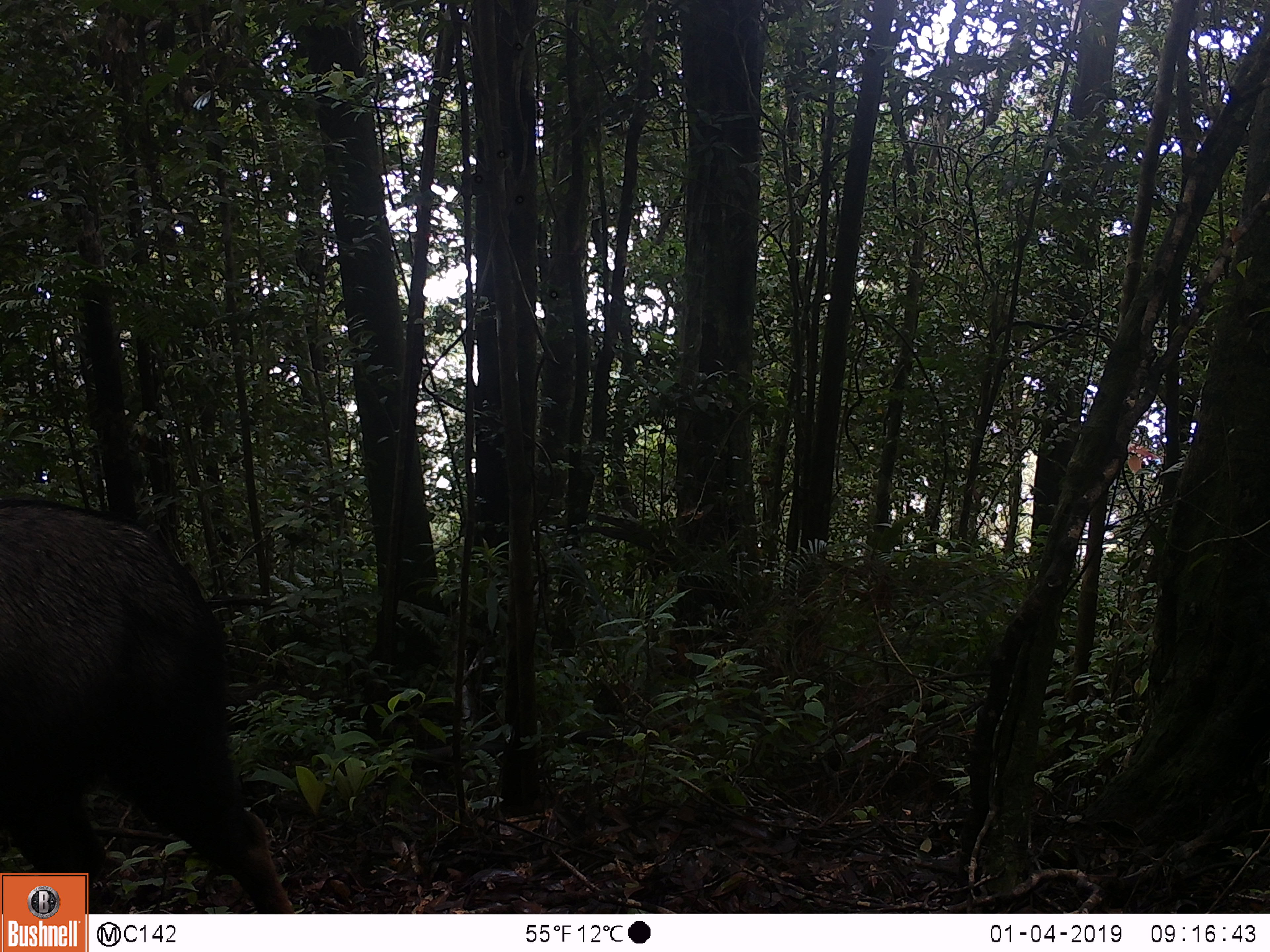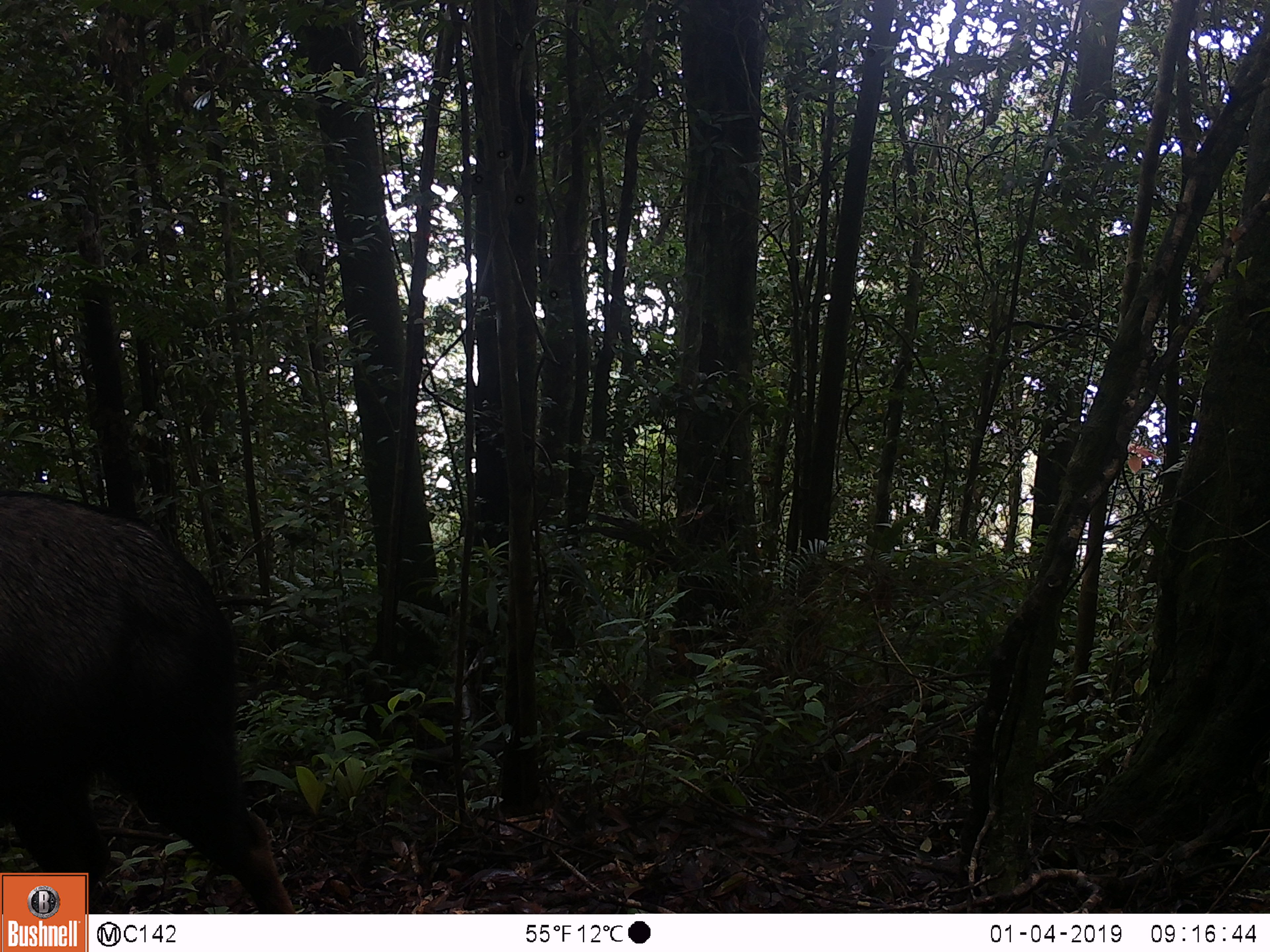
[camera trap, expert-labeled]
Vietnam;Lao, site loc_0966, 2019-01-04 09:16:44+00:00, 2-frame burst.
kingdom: Animalia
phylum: Chordata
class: Mammalia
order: Artiodactyla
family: Bovidae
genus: Capricornis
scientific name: Capricornis sumatraensis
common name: chinese serow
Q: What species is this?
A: Chinese serow (Capricornis sumatraensis).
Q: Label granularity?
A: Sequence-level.